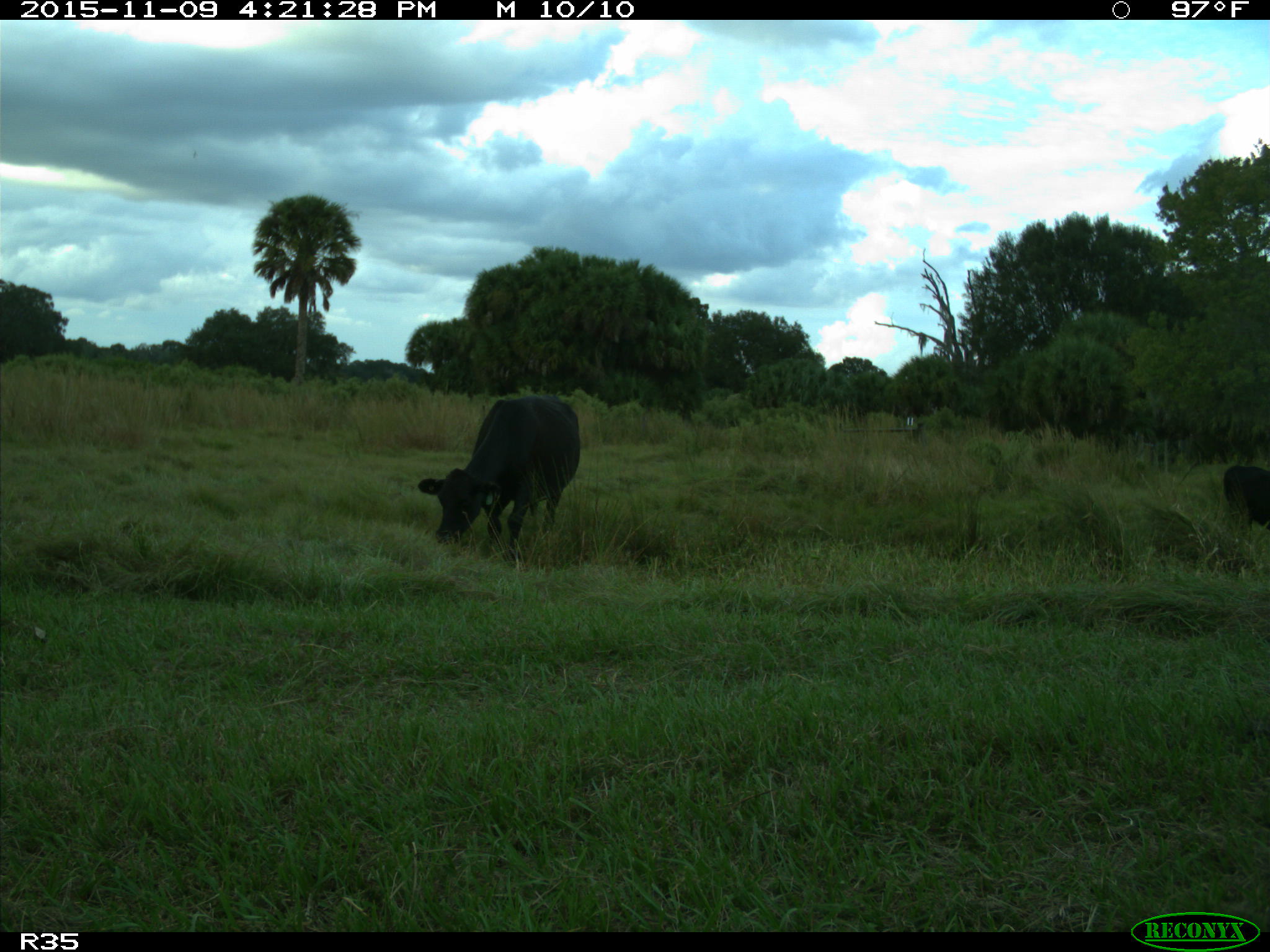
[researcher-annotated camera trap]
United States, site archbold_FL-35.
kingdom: Animalia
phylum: Chordata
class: Mammalia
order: Artiodactyla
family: Bovidae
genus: Bos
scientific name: Bos taurus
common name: domestic cow